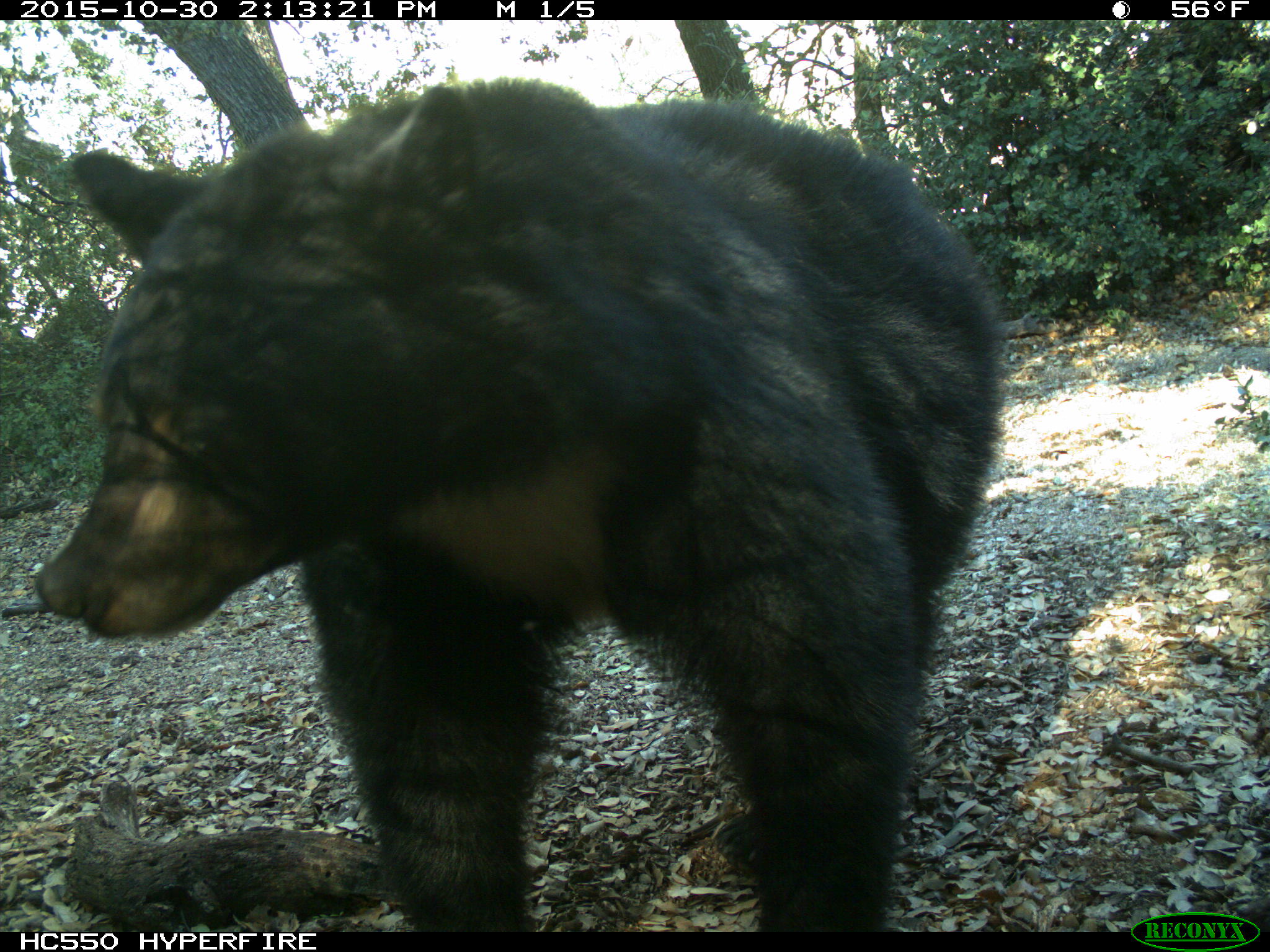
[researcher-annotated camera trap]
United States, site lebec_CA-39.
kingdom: Animalia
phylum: Chordata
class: Mammalia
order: Carnivora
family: Ursidae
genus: Ursus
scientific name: Ursus americanus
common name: american black bear